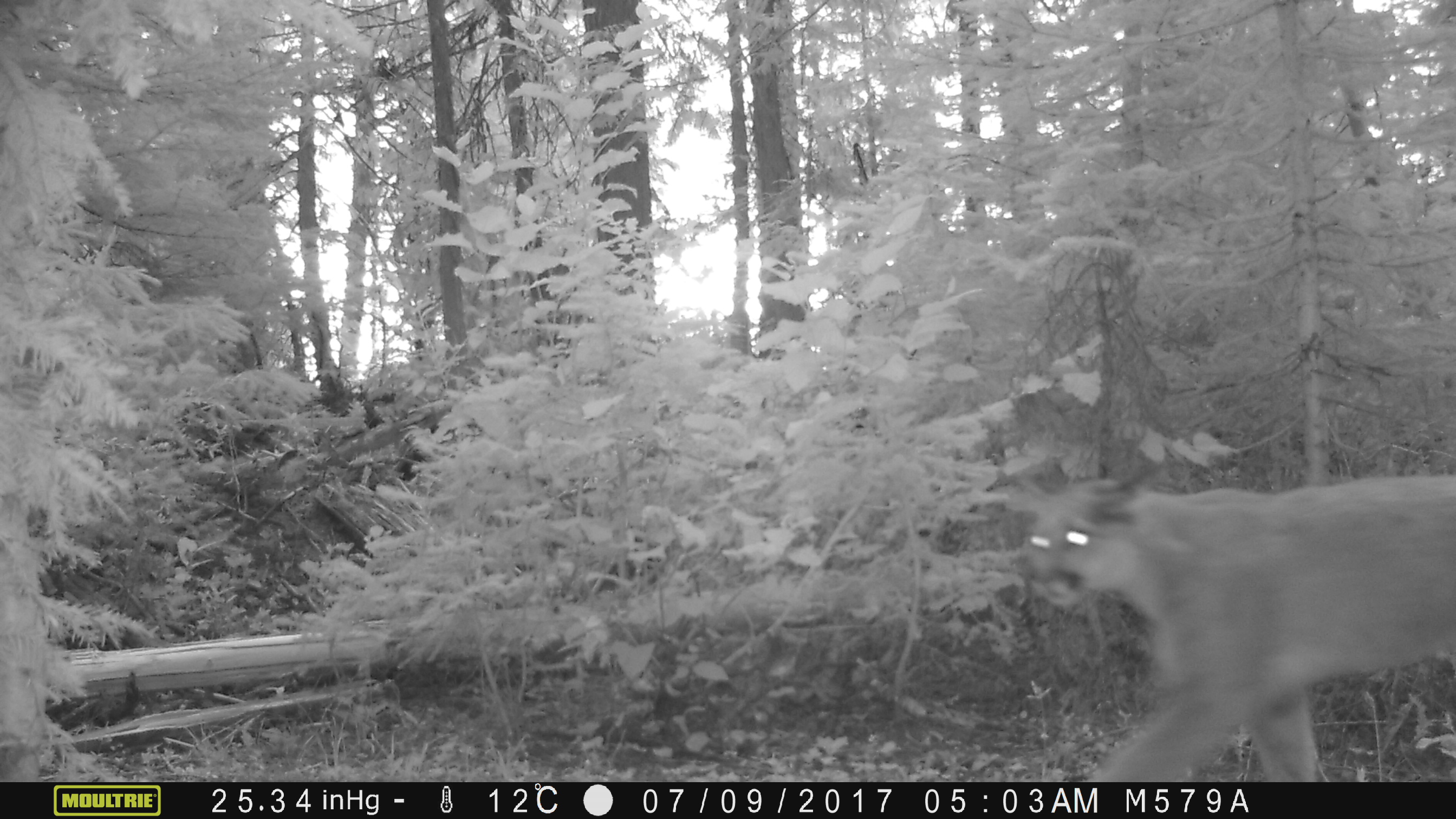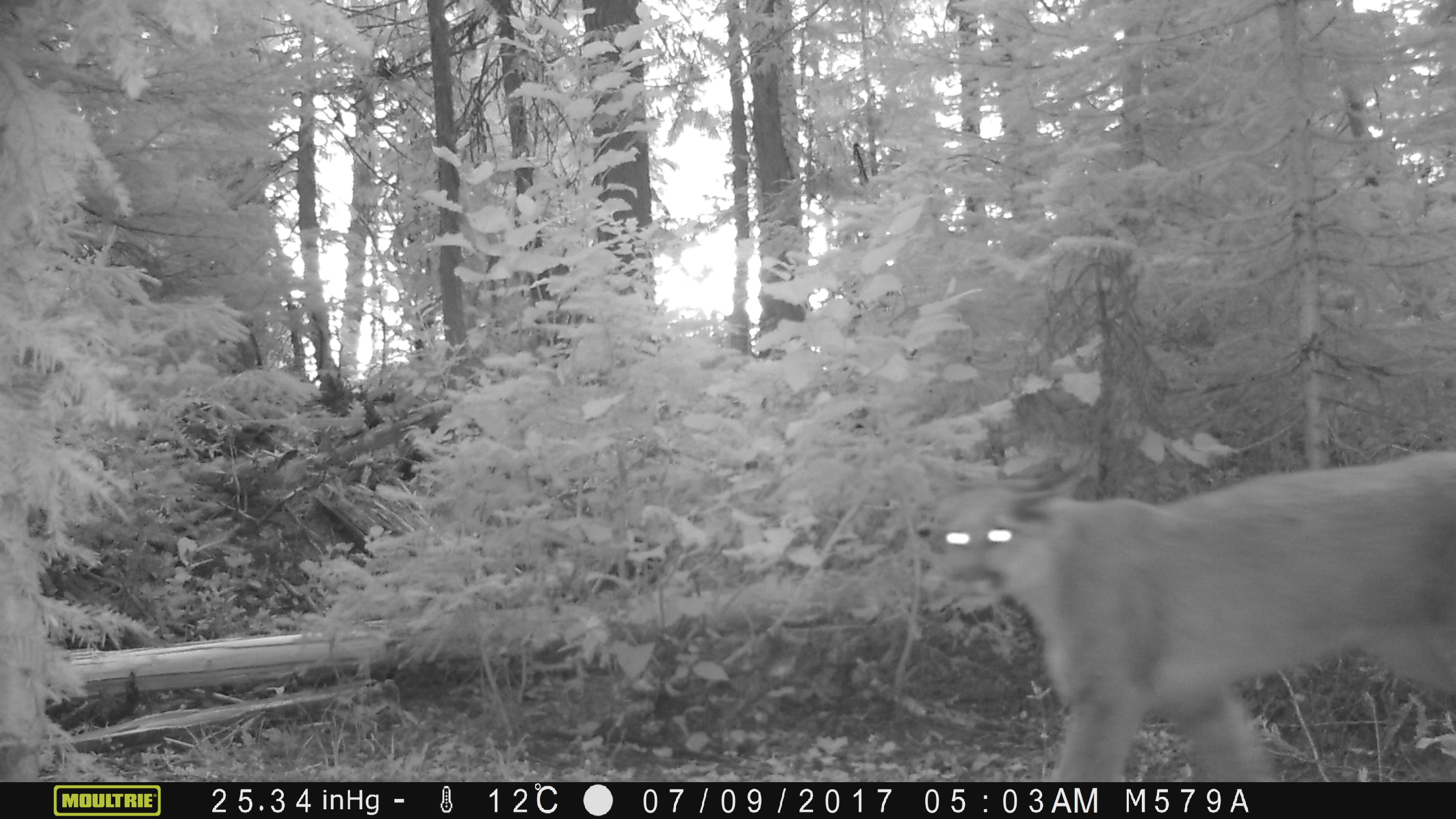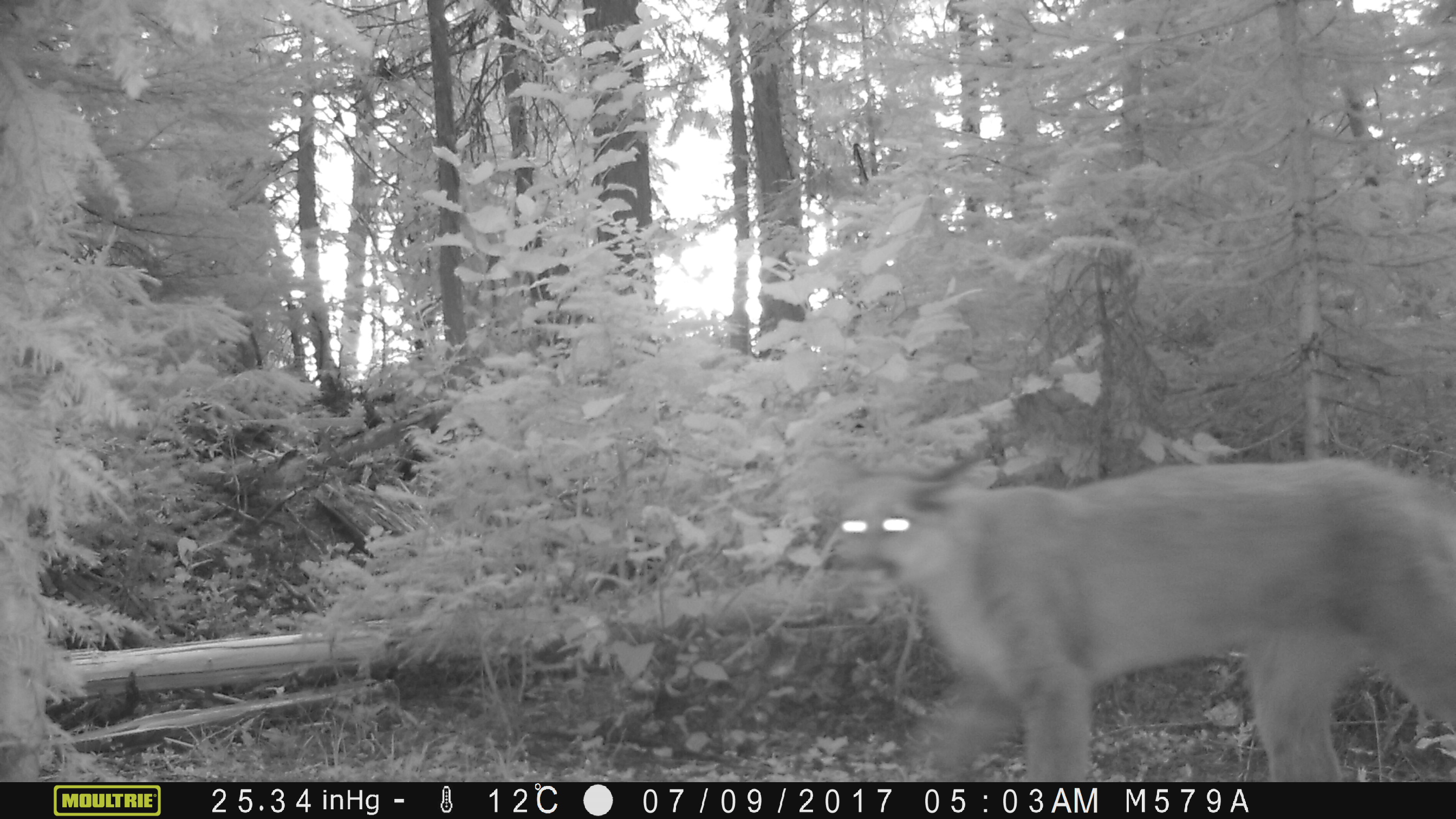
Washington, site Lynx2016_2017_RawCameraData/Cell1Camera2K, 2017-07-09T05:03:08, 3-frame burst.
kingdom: Animalia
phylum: Chordata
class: Mammalia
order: Carnivora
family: Felidae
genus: Puma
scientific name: Puma concolor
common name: mountain lion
Puma concolor (mountain lion). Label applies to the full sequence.